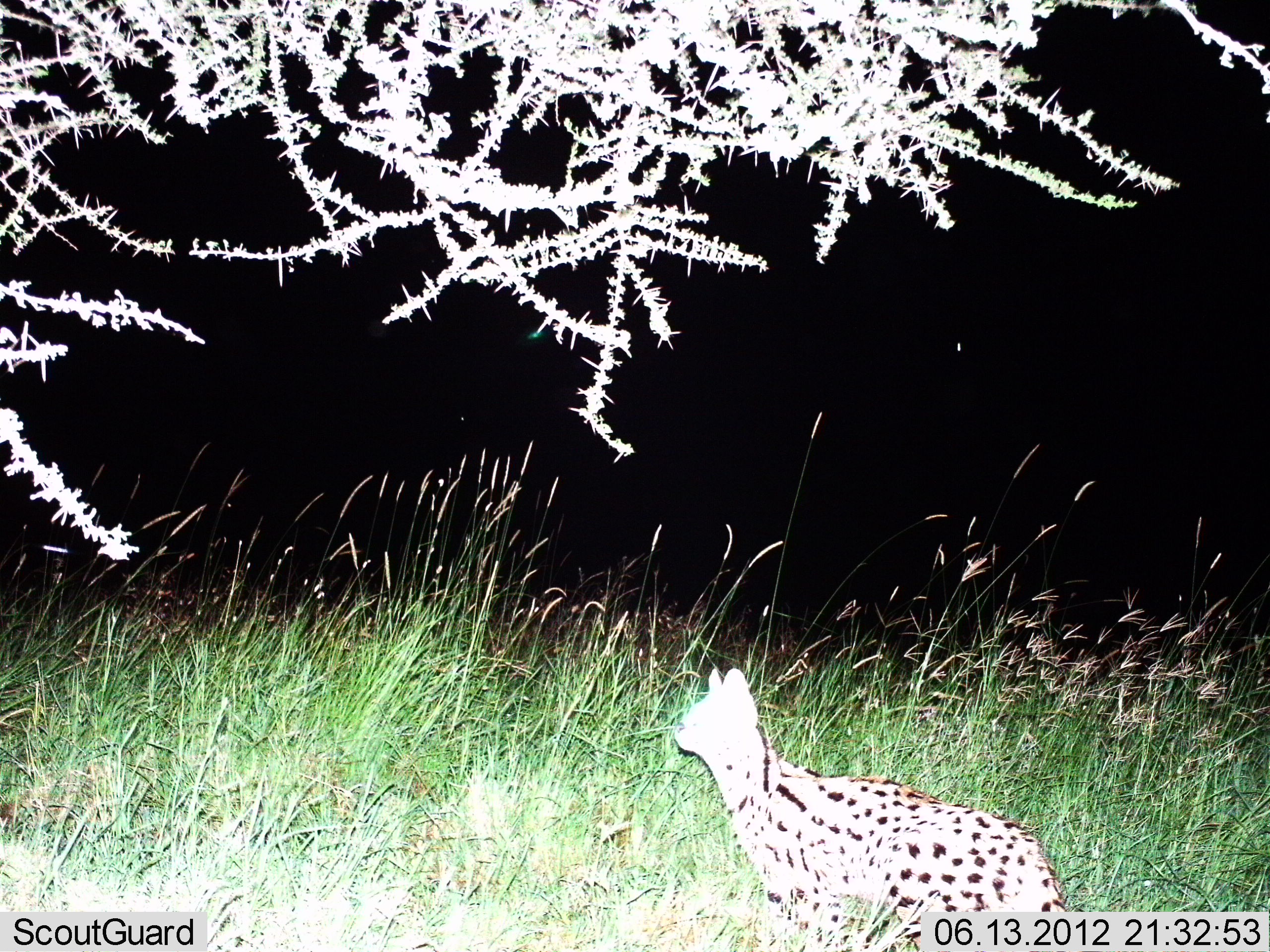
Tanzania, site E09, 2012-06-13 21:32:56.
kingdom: Animalia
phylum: Chordata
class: Mammalia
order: Carnivora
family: Felidae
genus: Leptailurus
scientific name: Leptailurus serval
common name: serval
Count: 1.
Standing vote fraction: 91%.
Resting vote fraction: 0%.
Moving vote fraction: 9%.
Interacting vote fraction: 0%.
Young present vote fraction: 0%.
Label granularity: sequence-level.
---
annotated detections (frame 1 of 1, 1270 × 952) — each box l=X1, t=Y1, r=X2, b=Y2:
animal: l=672, t=665, r=1076, b=950